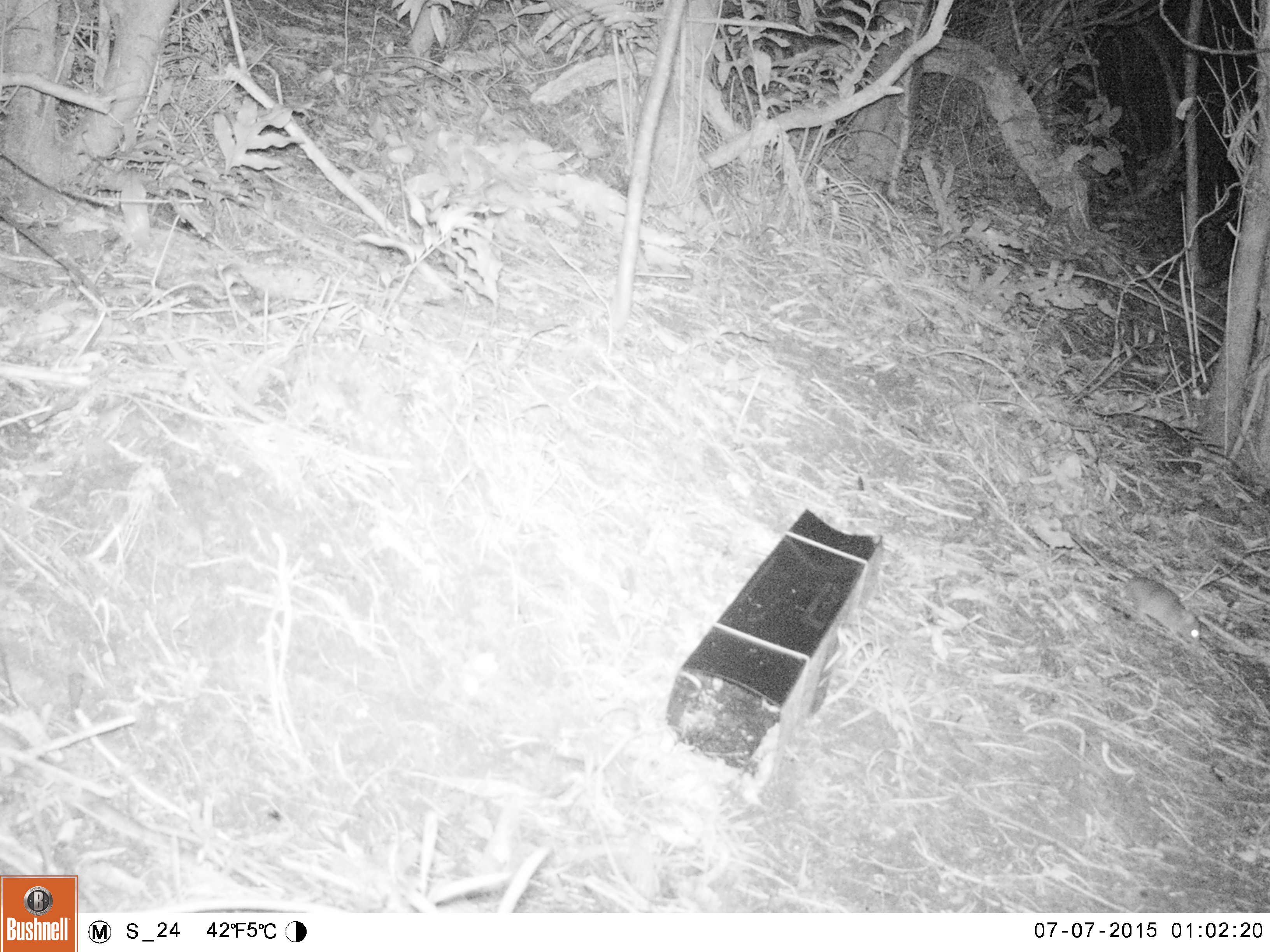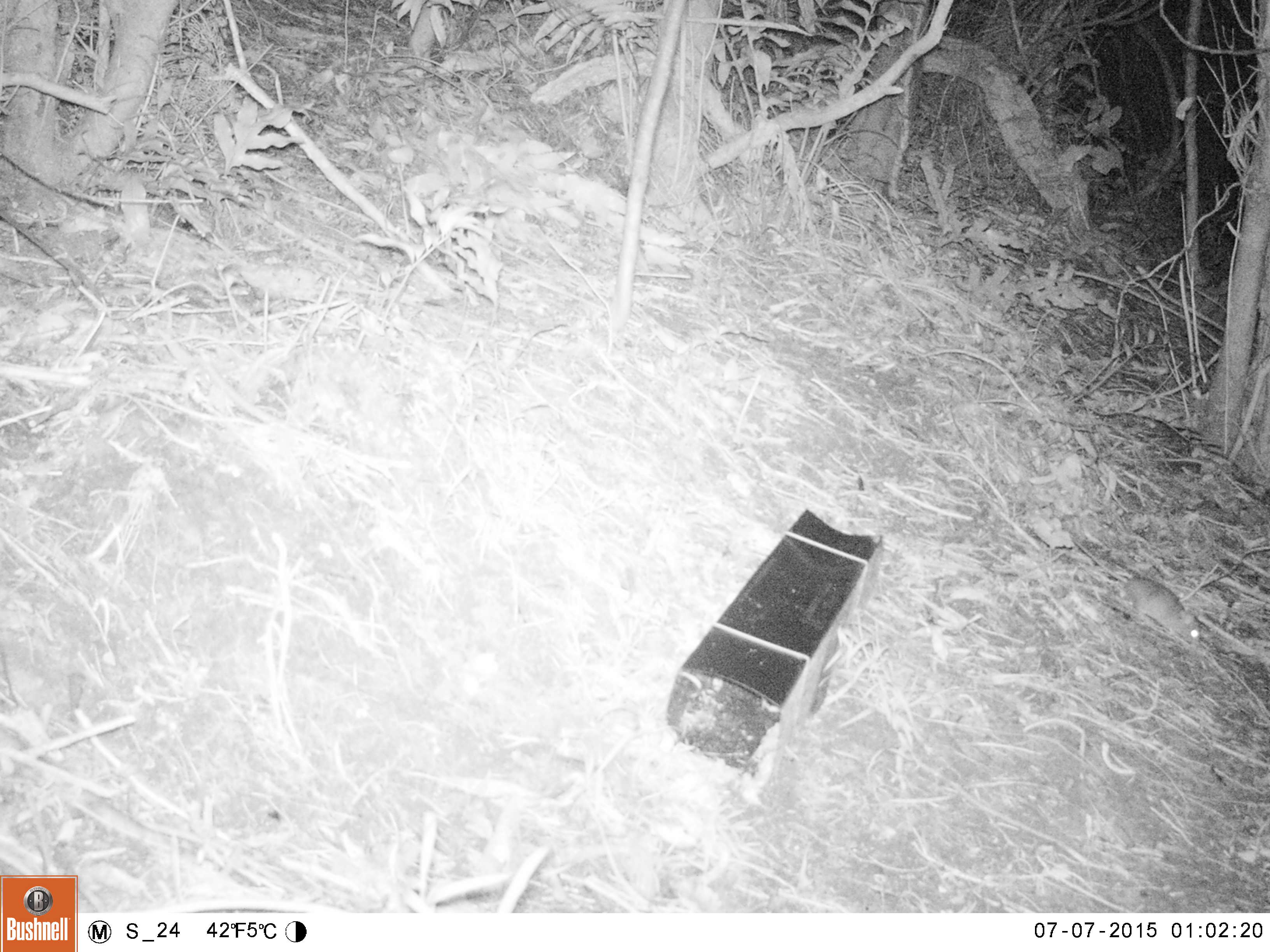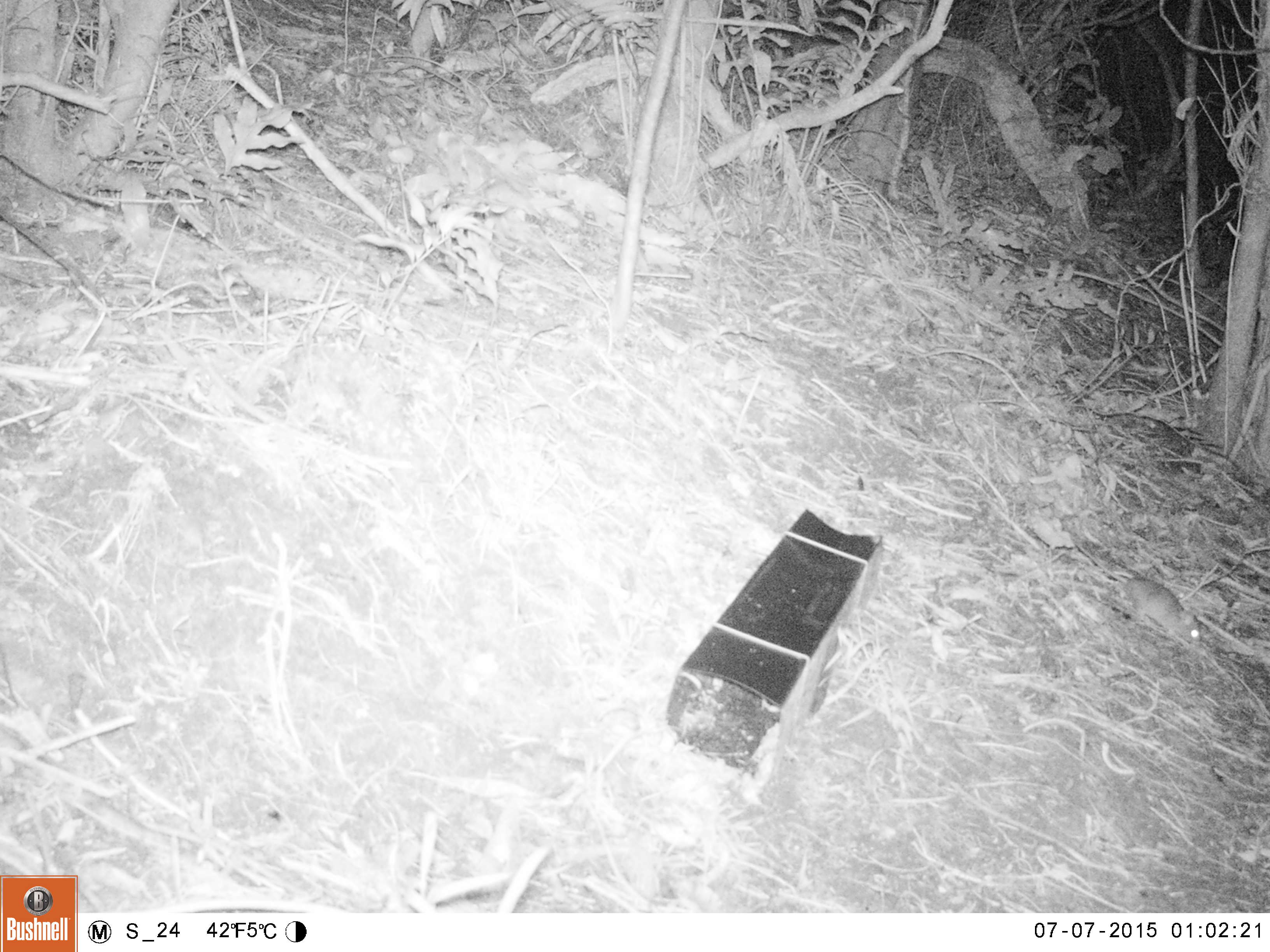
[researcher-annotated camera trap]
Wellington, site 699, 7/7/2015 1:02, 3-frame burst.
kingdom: Animalia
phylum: Chordata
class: Mammalia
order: Rodentia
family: Muridae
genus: Rattus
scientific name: Rattus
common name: rat